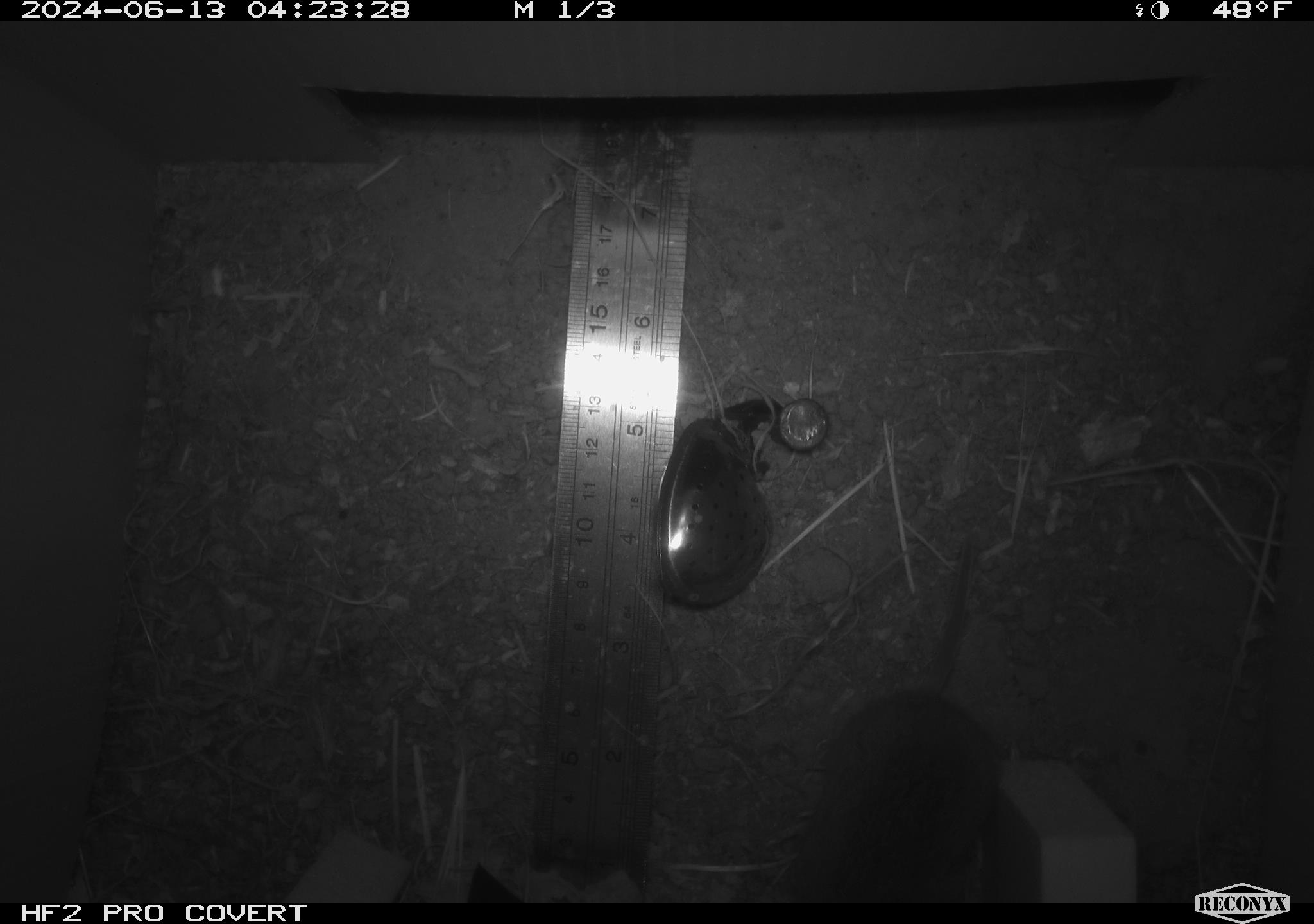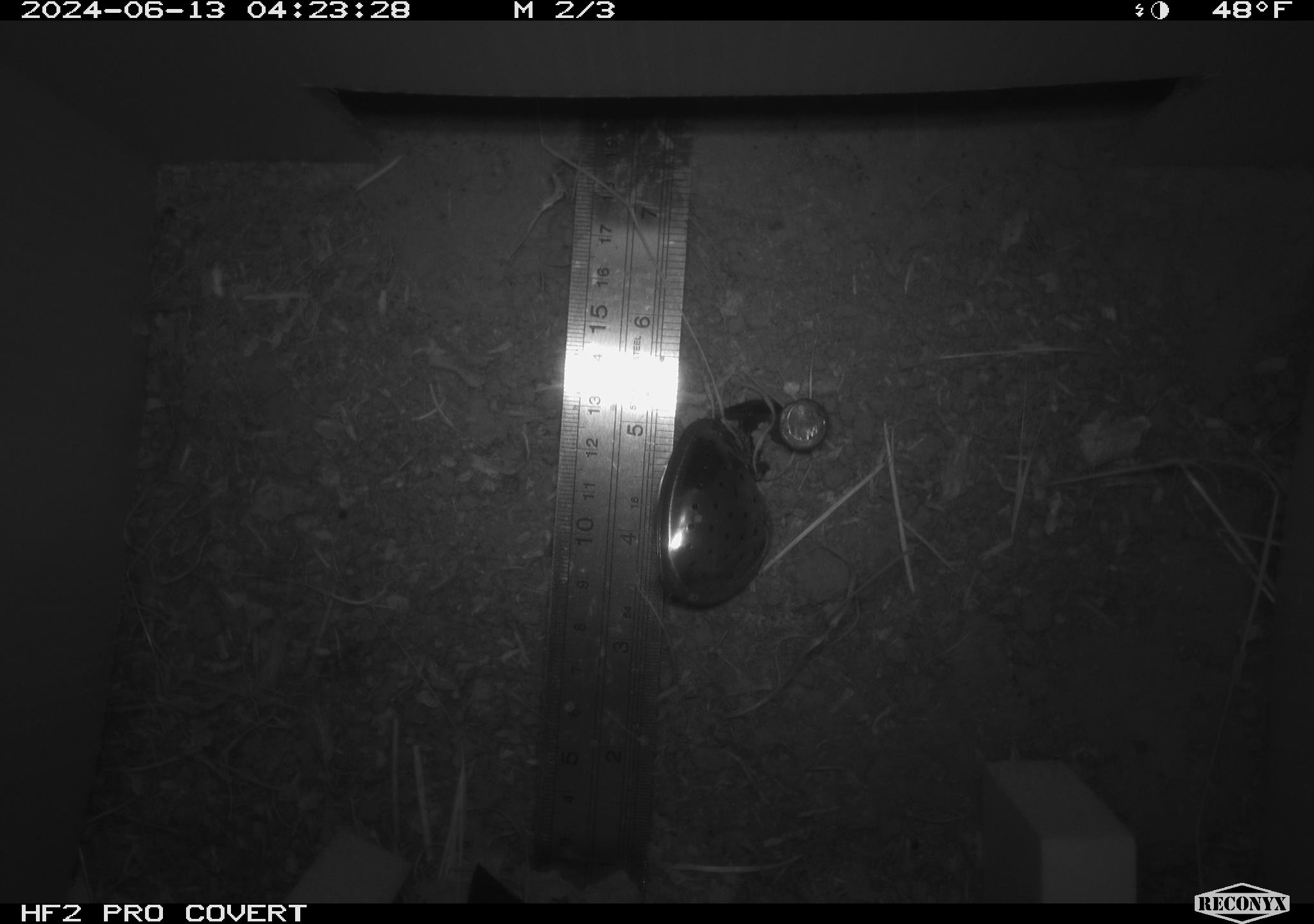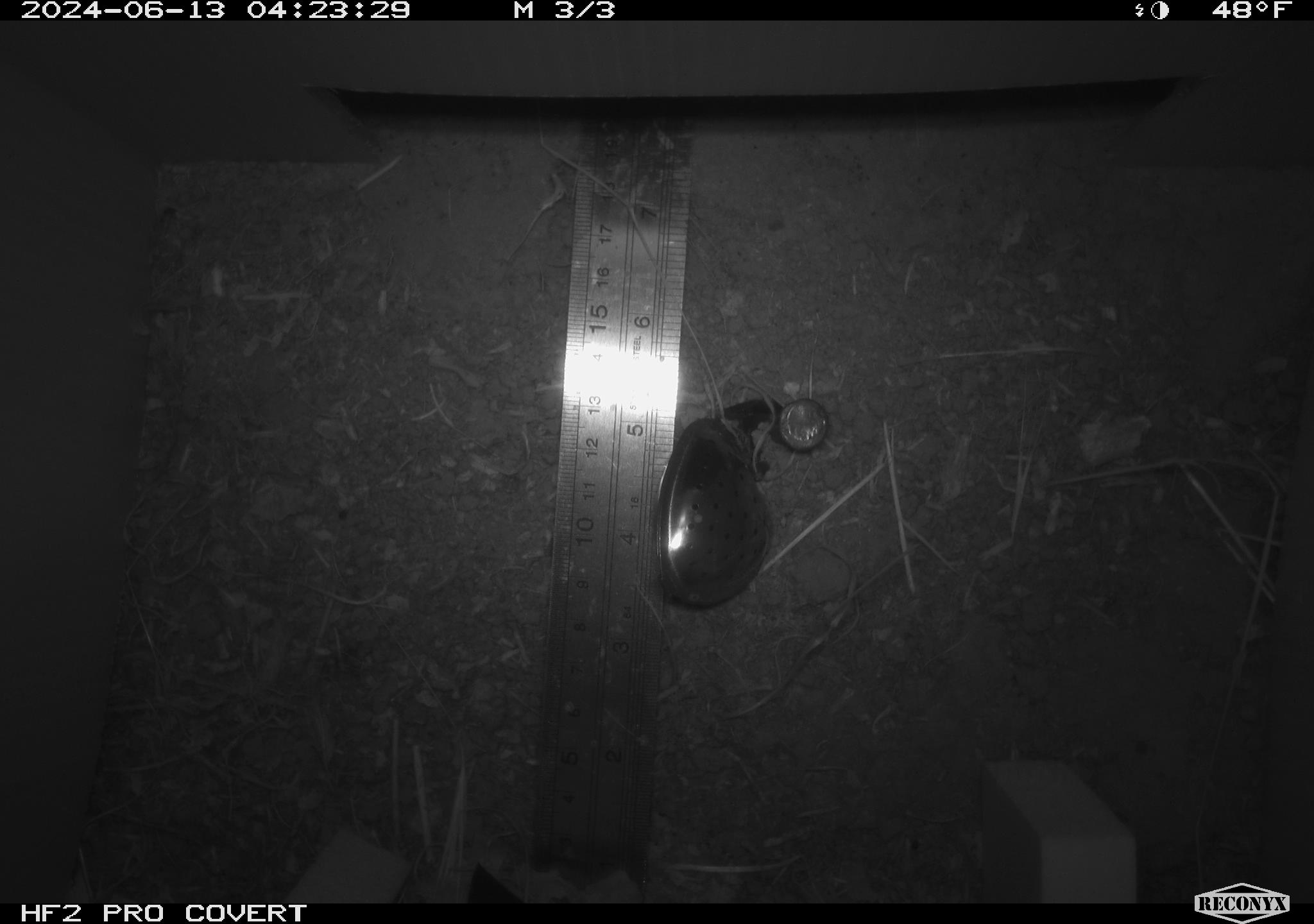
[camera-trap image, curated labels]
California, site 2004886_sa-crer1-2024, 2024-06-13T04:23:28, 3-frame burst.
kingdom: Animalia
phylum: Chordata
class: Mammalia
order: Rodentia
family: Cricetidae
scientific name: Arvicolinae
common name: voles, lemmings, and muskrats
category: arvicolinae subfamily